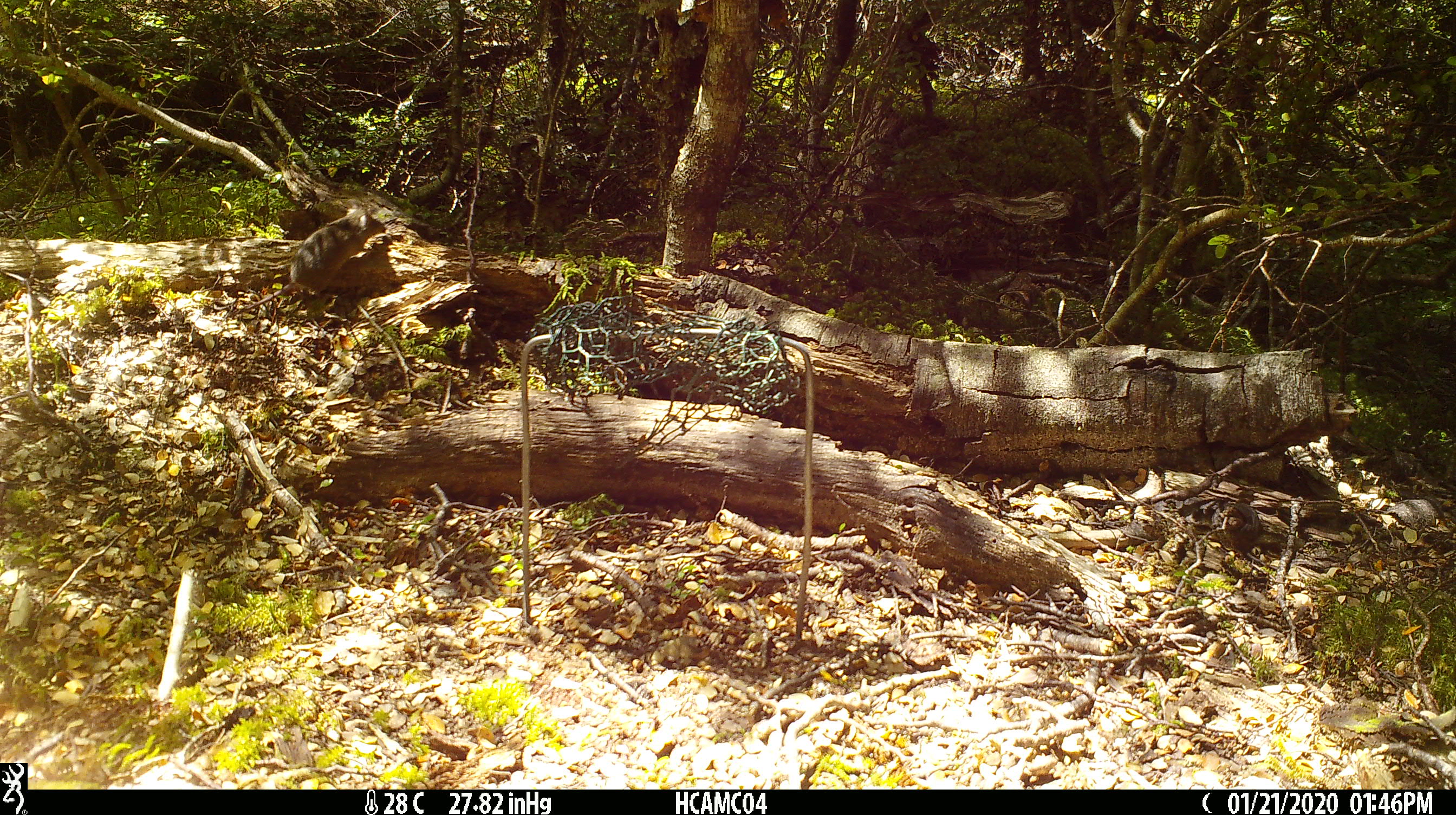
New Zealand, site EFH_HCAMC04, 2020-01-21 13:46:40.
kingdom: Animalia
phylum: Chordata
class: Mammalia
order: Rodentia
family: Muridae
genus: Mus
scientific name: Mus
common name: mouse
Mouse (Mus).